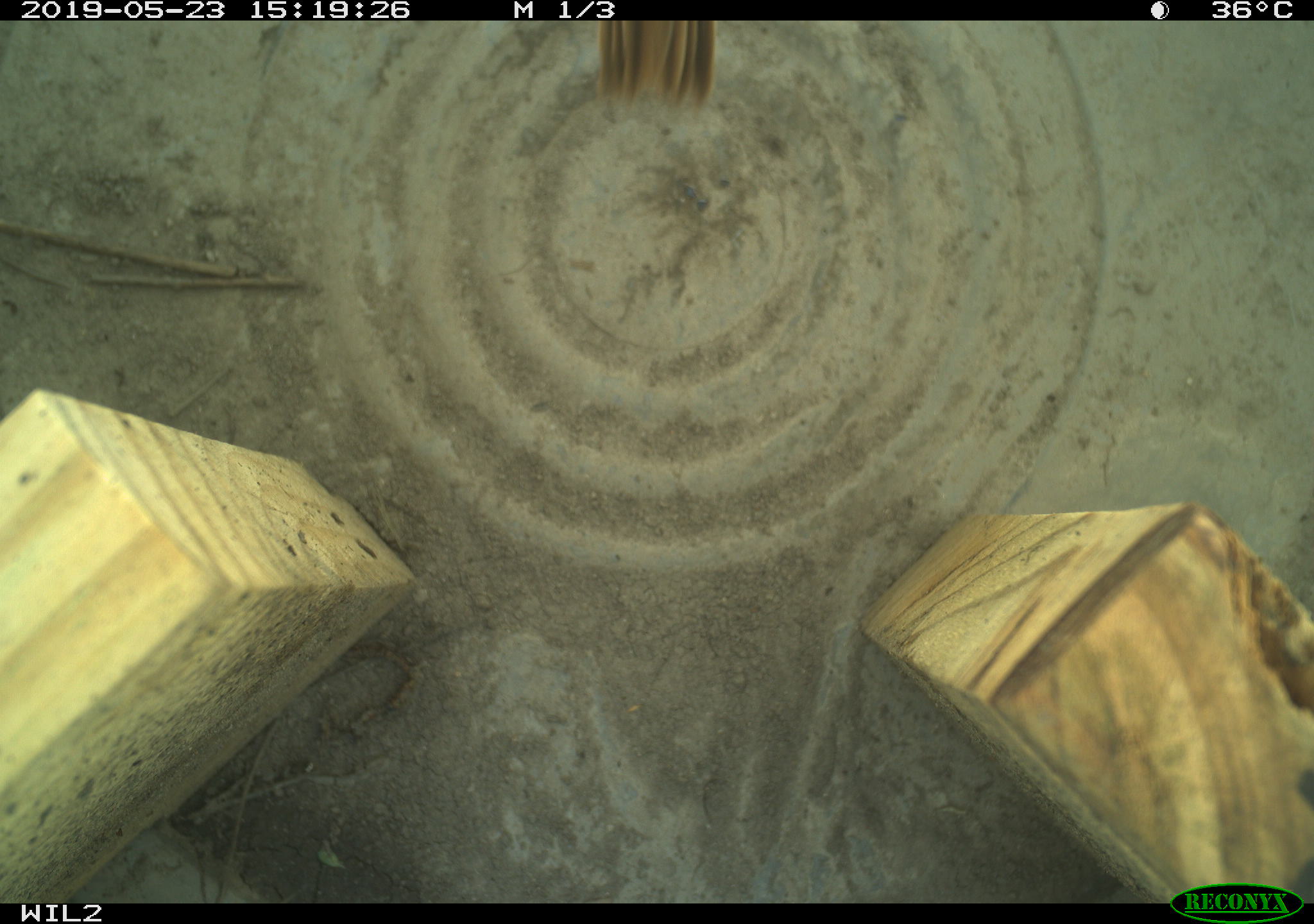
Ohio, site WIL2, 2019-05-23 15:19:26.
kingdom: Animalia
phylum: Chordata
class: Aves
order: Passeriformes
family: Passerellidae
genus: Melospiza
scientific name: Melospiza melodia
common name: song sparrow